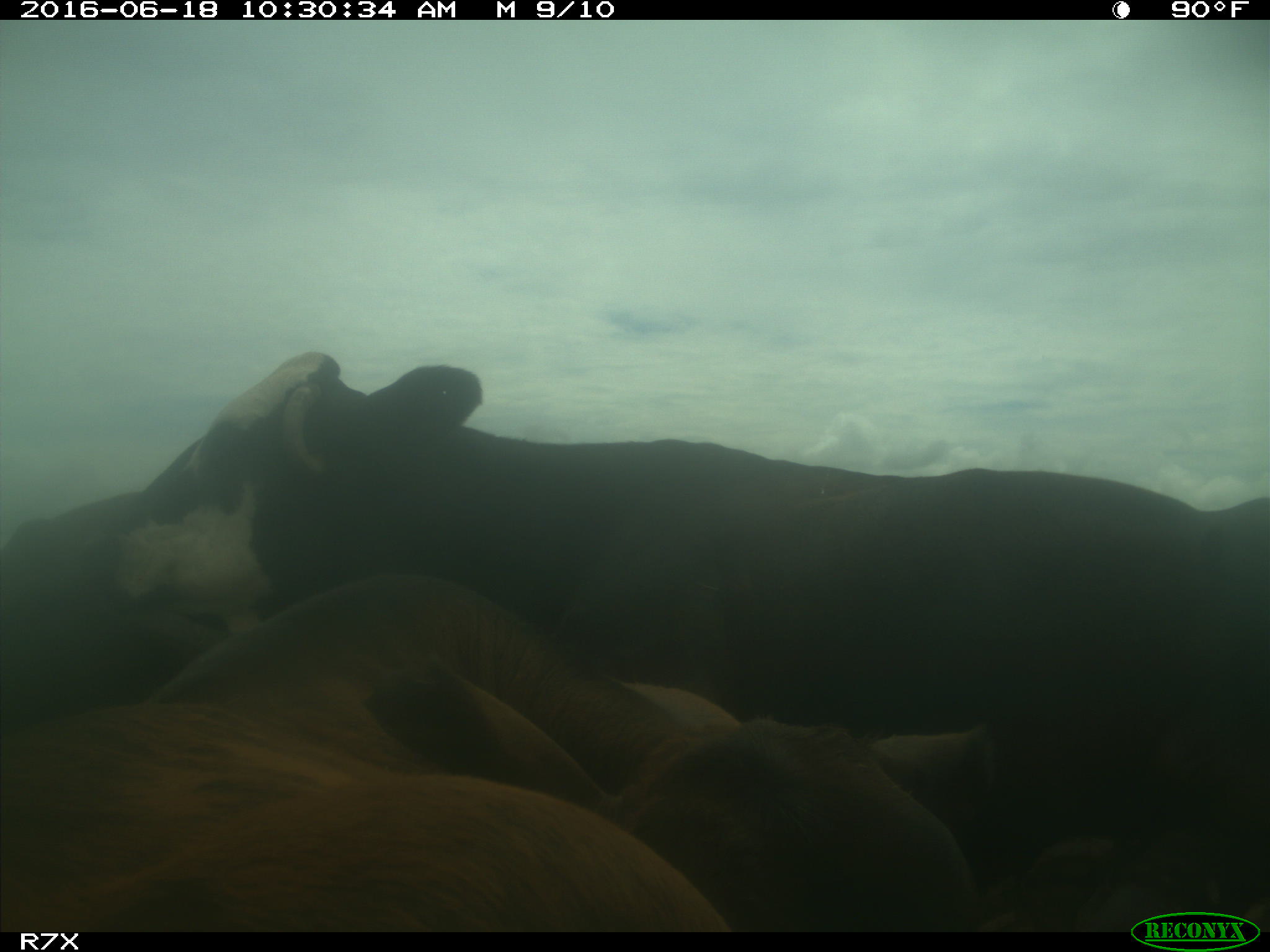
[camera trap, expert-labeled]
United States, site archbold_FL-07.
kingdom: Animalia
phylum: Chordata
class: Mammalia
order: Artiodactyla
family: Bovidae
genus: Bos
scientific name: Bos taurus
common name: domestic cow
Bos taurus (domestic cow).